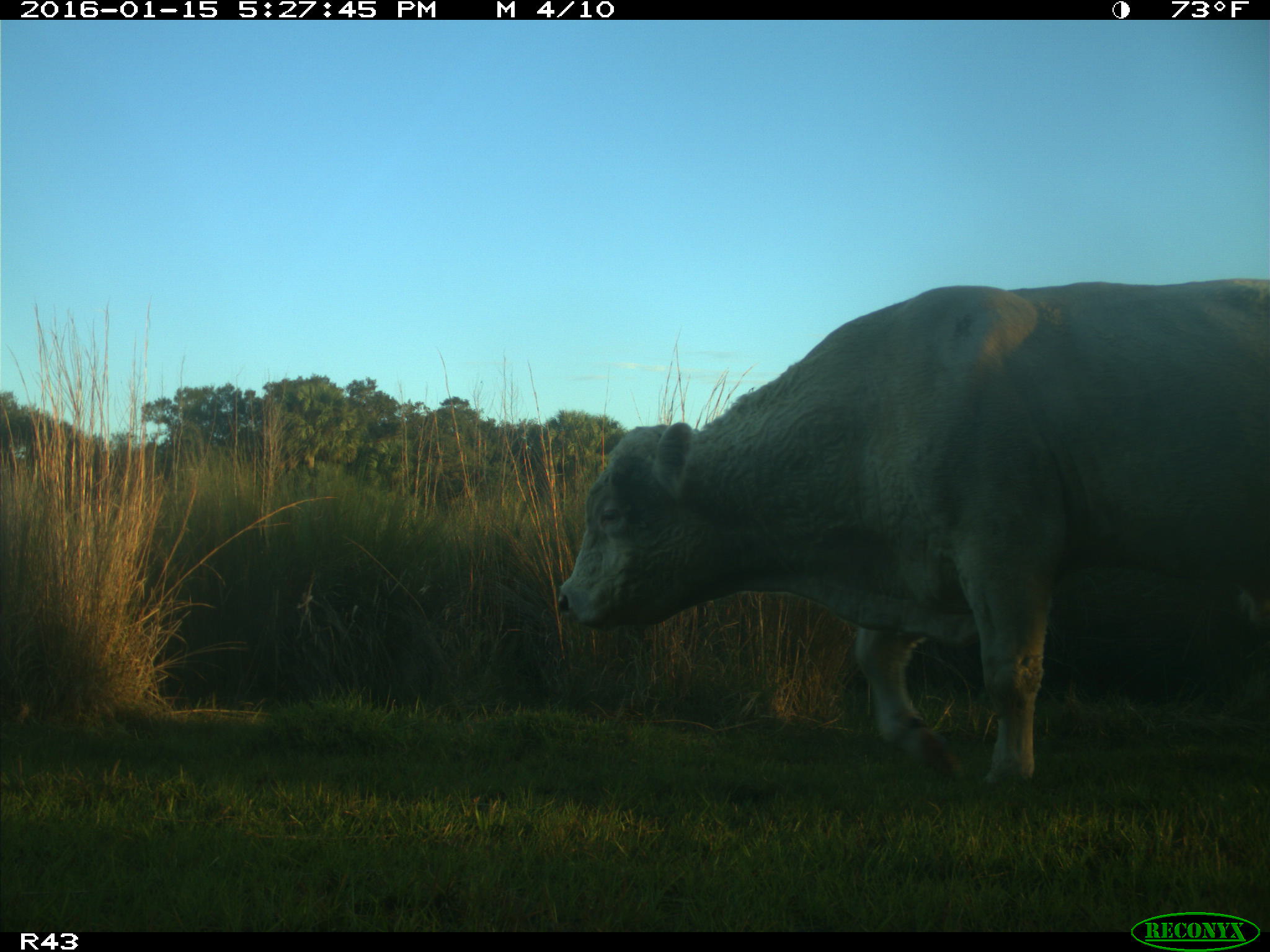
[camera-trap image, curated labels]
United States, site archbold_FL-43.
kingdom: Animalia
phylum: Chordata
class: Mammalia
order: Artiodactyla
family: Bovidae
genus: Bos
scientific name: Bos taurus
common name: domestic cow